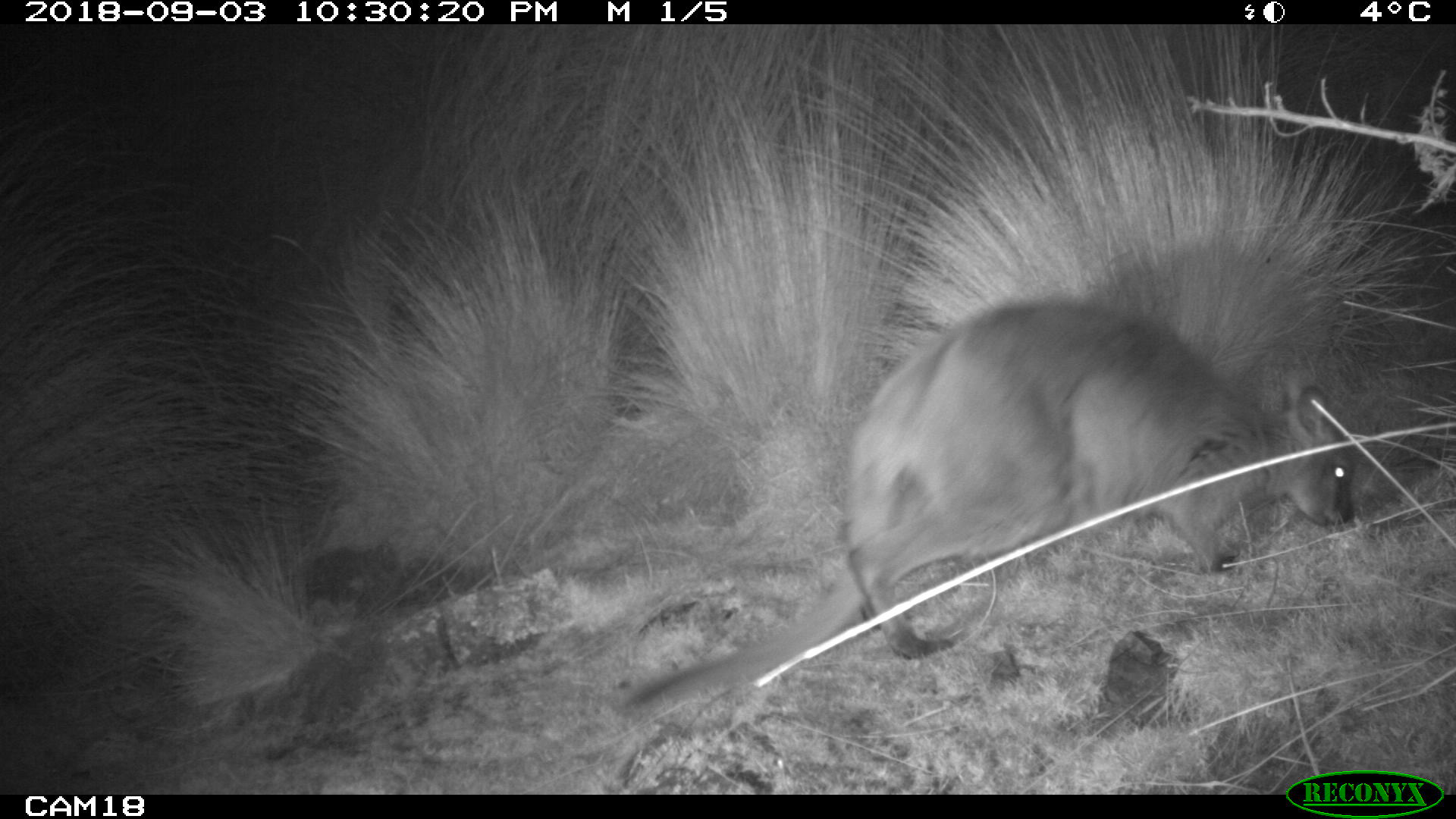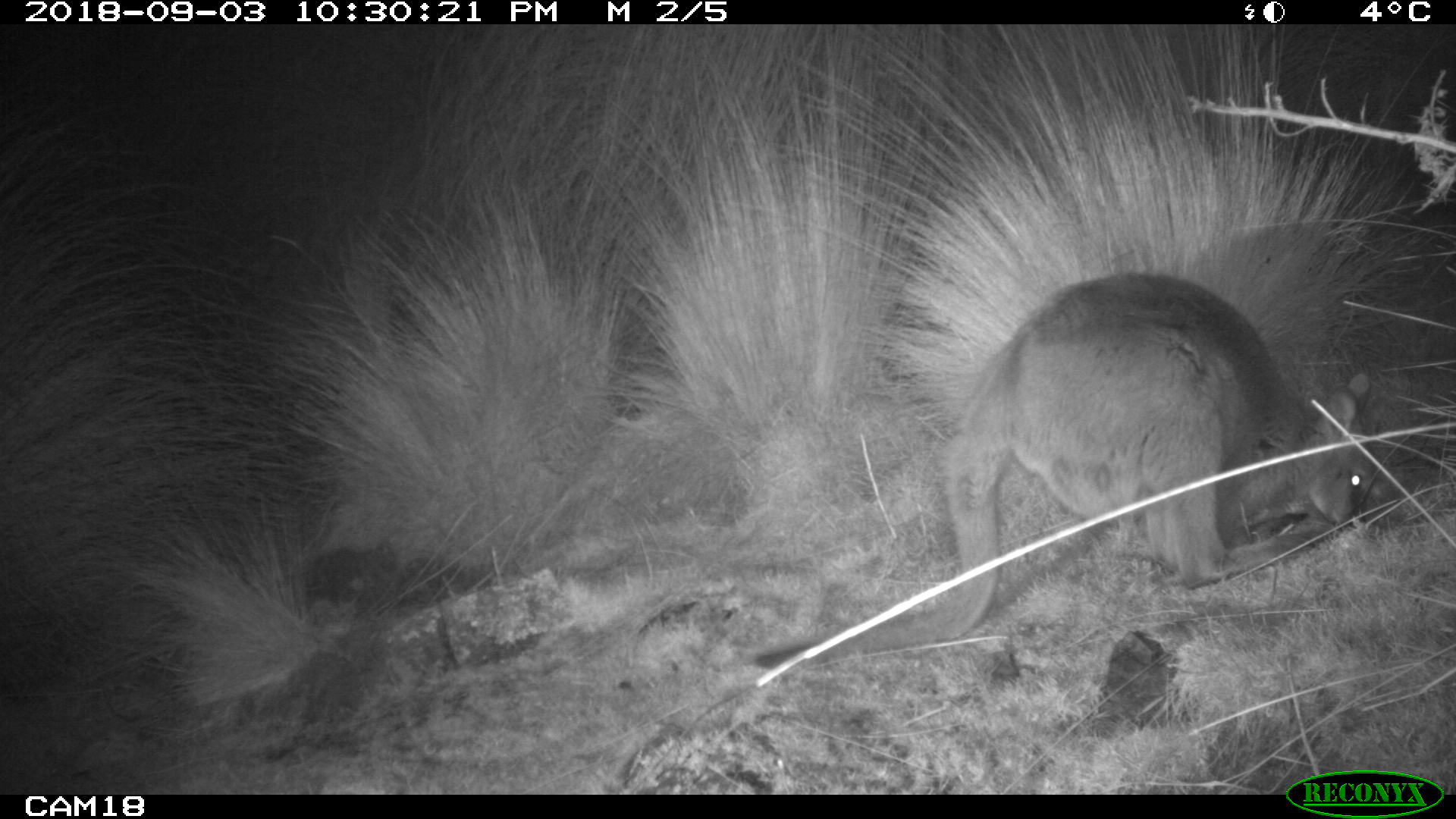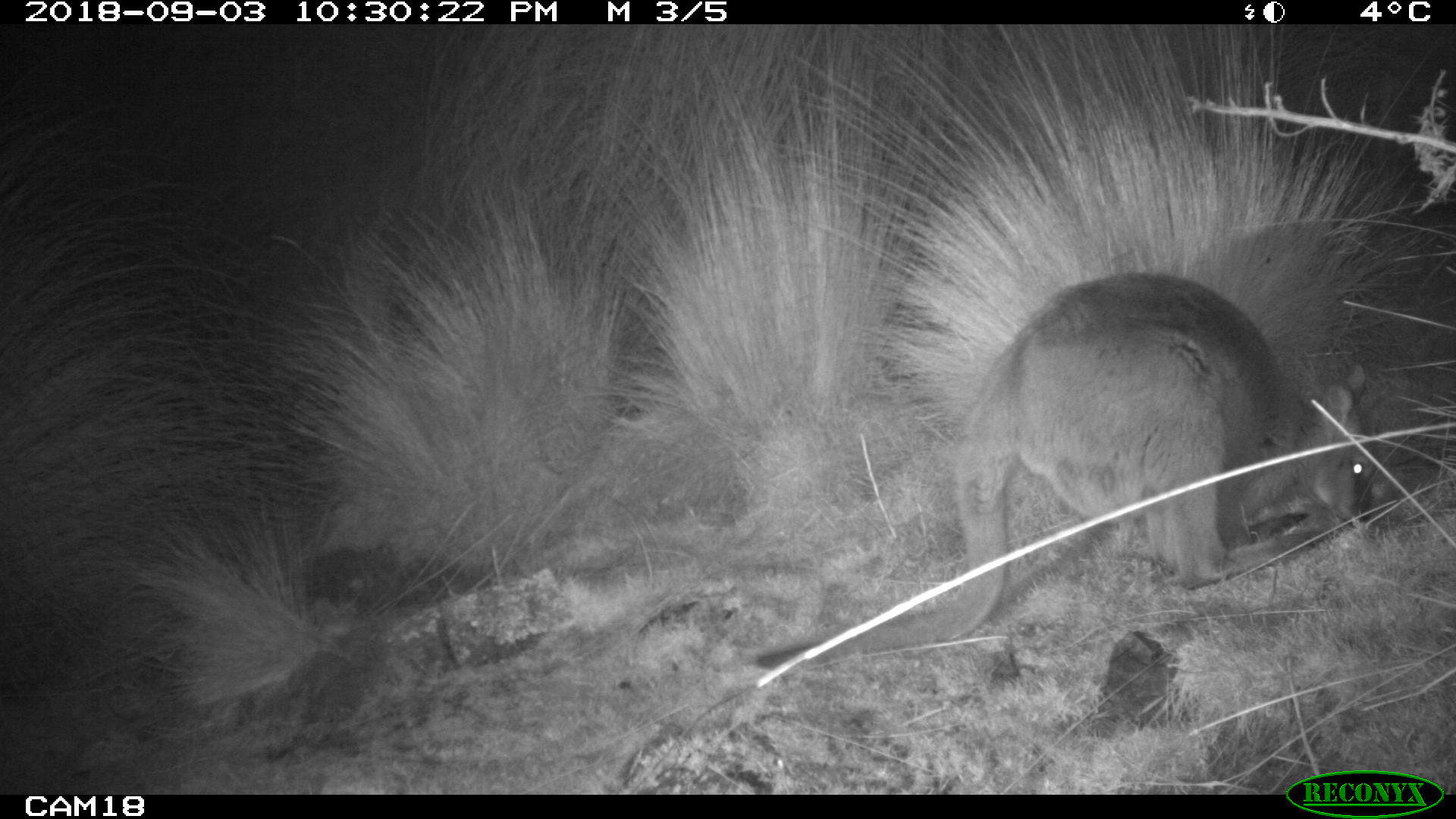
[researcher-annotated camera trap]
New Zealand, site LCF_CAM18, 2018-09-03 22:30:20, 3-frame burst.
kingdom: Animalia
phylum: Chordata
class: Mammalia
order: Diprotodontia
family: Macropodidae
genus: Notamacropus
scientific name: Notamacropus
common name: wallaby